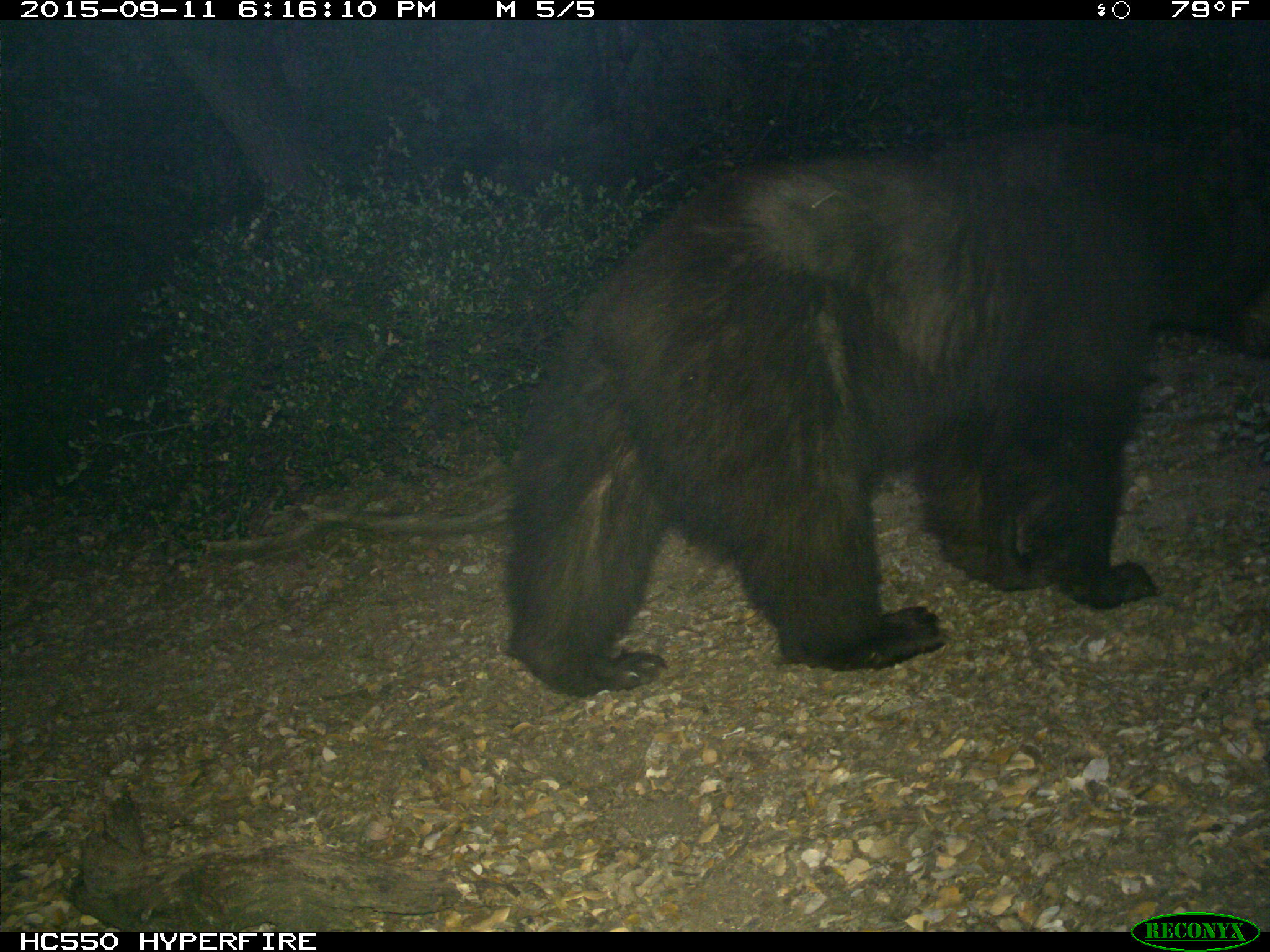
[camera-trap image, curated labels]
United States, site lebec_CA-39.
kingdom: Animalia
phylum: Chordata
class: Mammalia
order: Carnivora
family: Ursidae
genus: Ursus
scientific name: Ursus americanus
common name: american black bear